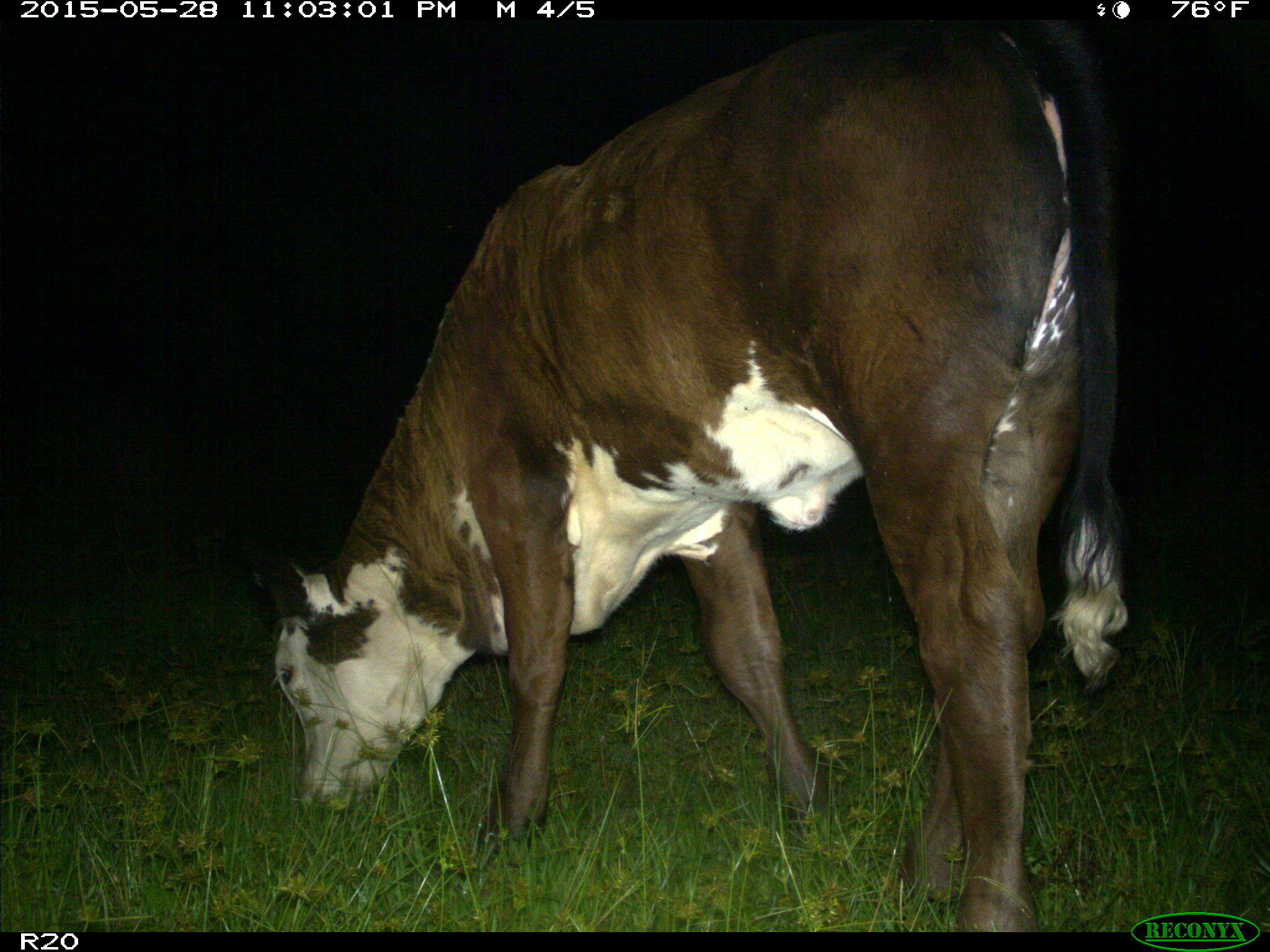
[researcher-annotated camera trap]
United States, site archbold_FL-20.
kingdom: Animalia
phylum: Chordata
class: Mammalia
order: Artiodactyla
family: Bovidae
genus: Bos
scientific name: Bos taurus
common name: domestic cow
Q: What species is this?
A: Bos taurus (domestic cow).